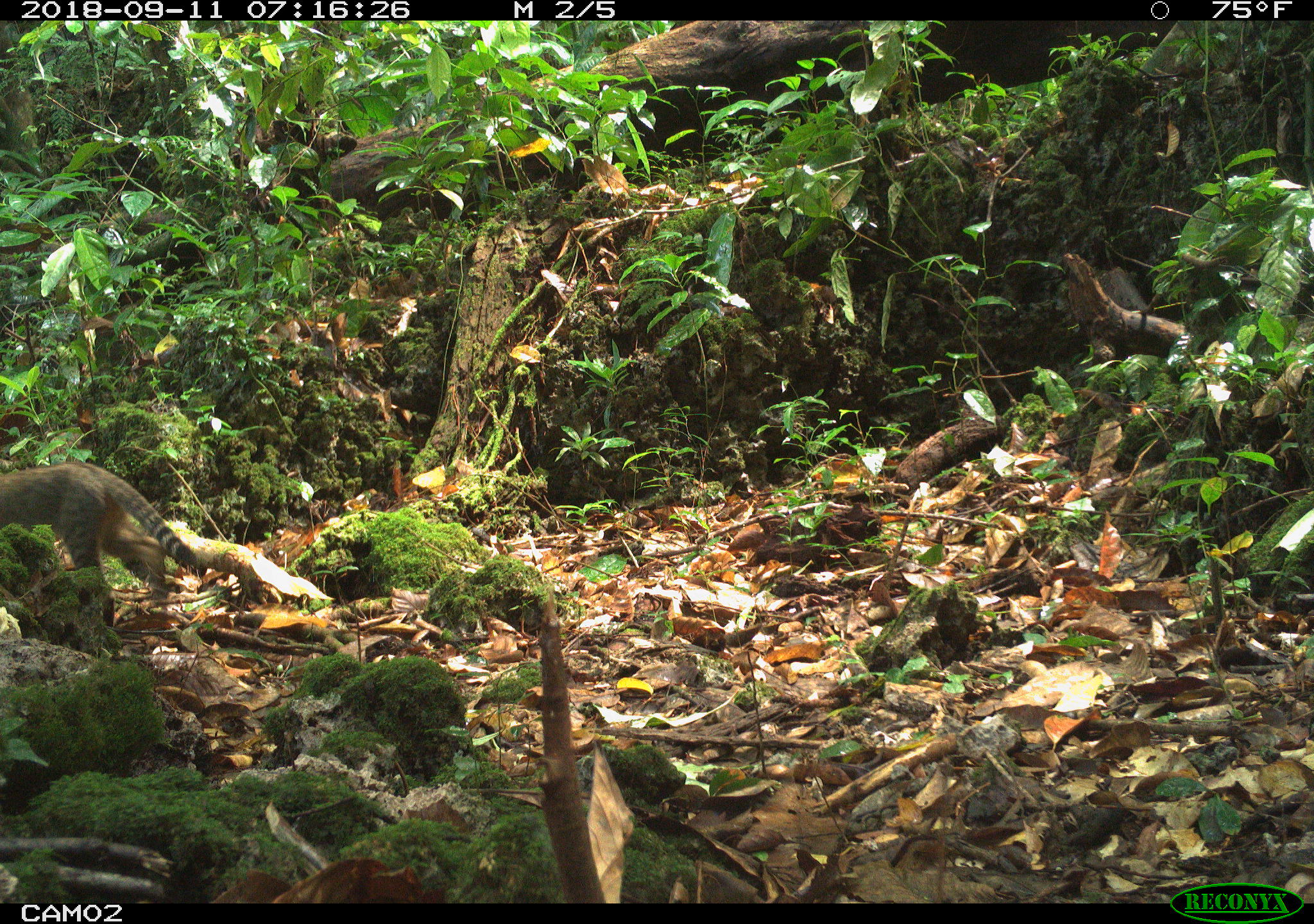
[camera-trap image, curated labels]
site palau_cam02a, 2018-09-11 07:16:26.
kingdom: Animalia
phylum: Chordata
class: Mammalia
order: Carnivora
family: Felidae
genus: Felis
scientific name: Felis catus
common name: cat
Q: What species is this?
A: Cat (Felis catus).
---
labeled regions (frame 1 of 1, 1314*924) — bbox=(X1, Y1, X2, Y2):
cat: bbox=(0, 464, 200, 603)